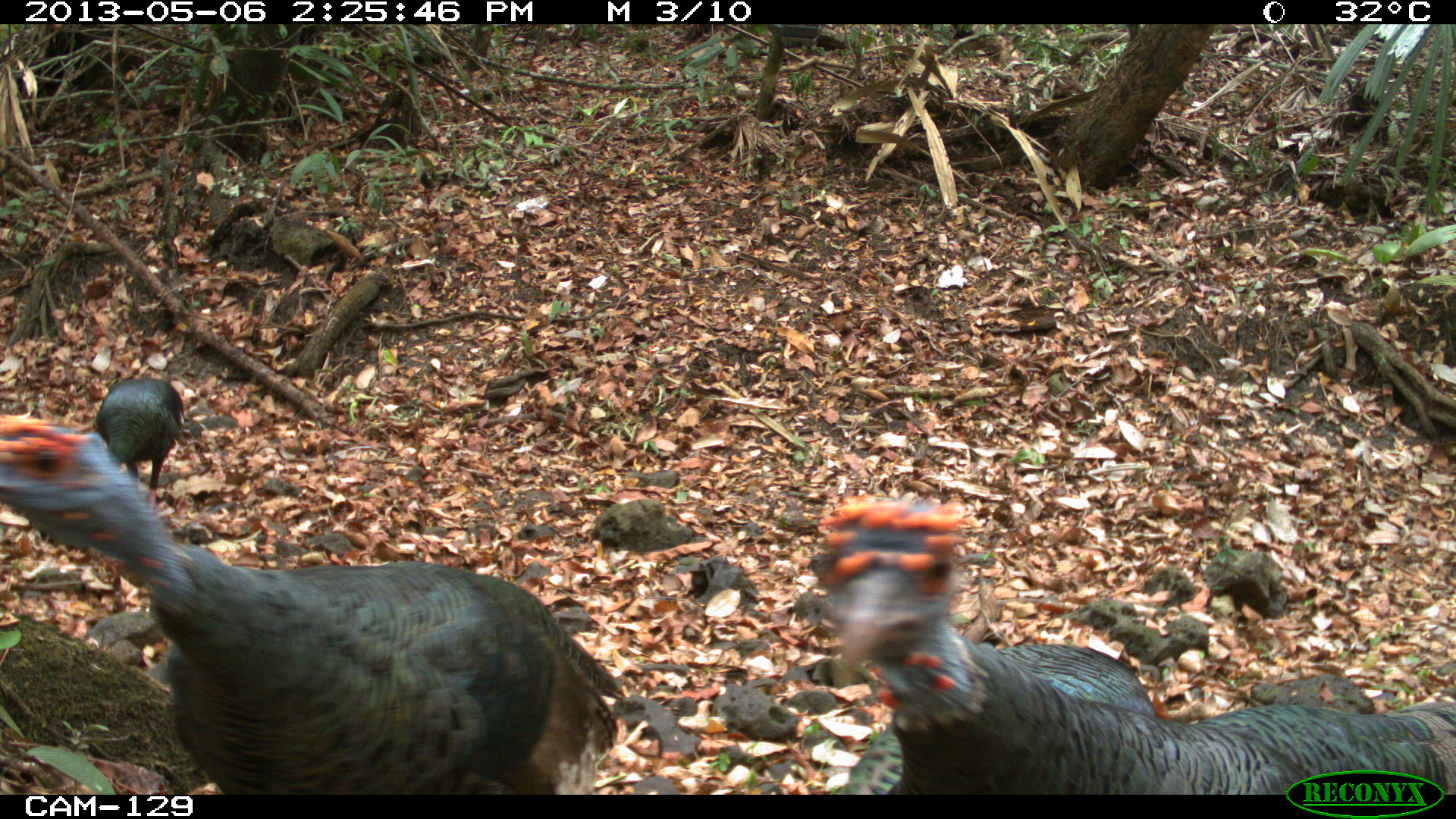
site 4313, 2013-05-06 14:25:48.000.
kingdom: Animalia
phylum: Chordata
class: Aves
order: Galliformes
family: Phasianidae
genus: Meleagris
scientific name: Meleagris ocellata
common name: ocellated turkey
Meleagris ocellata (ocellated turkey), count 4.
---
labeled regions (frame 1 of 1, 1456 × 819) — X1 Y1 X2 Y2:
meleagris ocellata: 0 406 625 792; 810 494 1448 792; 90 370 190 488